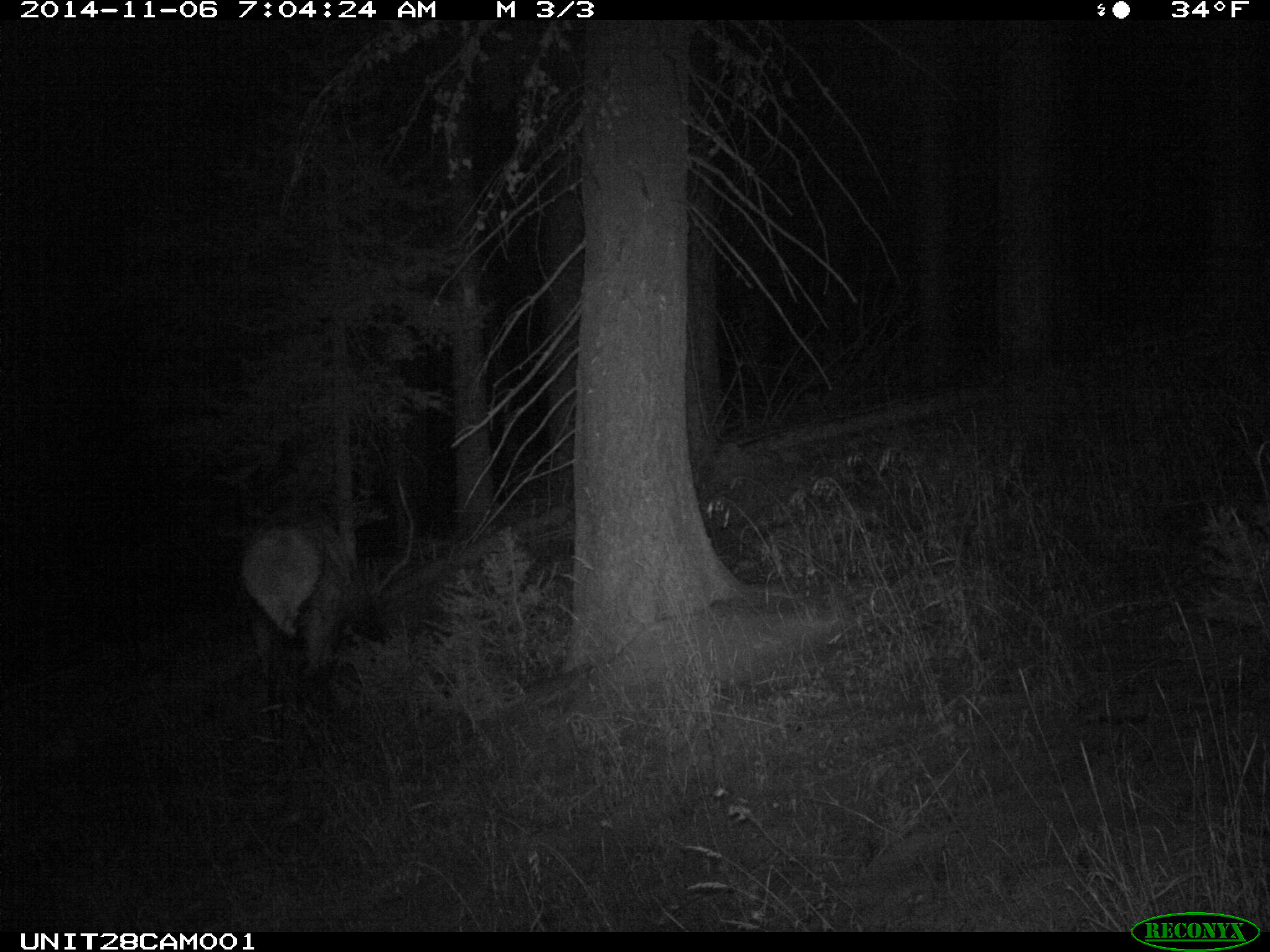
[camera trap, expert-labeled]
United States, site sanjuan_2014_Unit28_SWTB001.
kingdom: Animalia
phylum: Chordata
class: Mammalia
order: Artiodactyla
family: Cervidae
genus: Cervus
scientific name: Cervus elaphus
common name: red deer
Cervus elaphus (red deer).